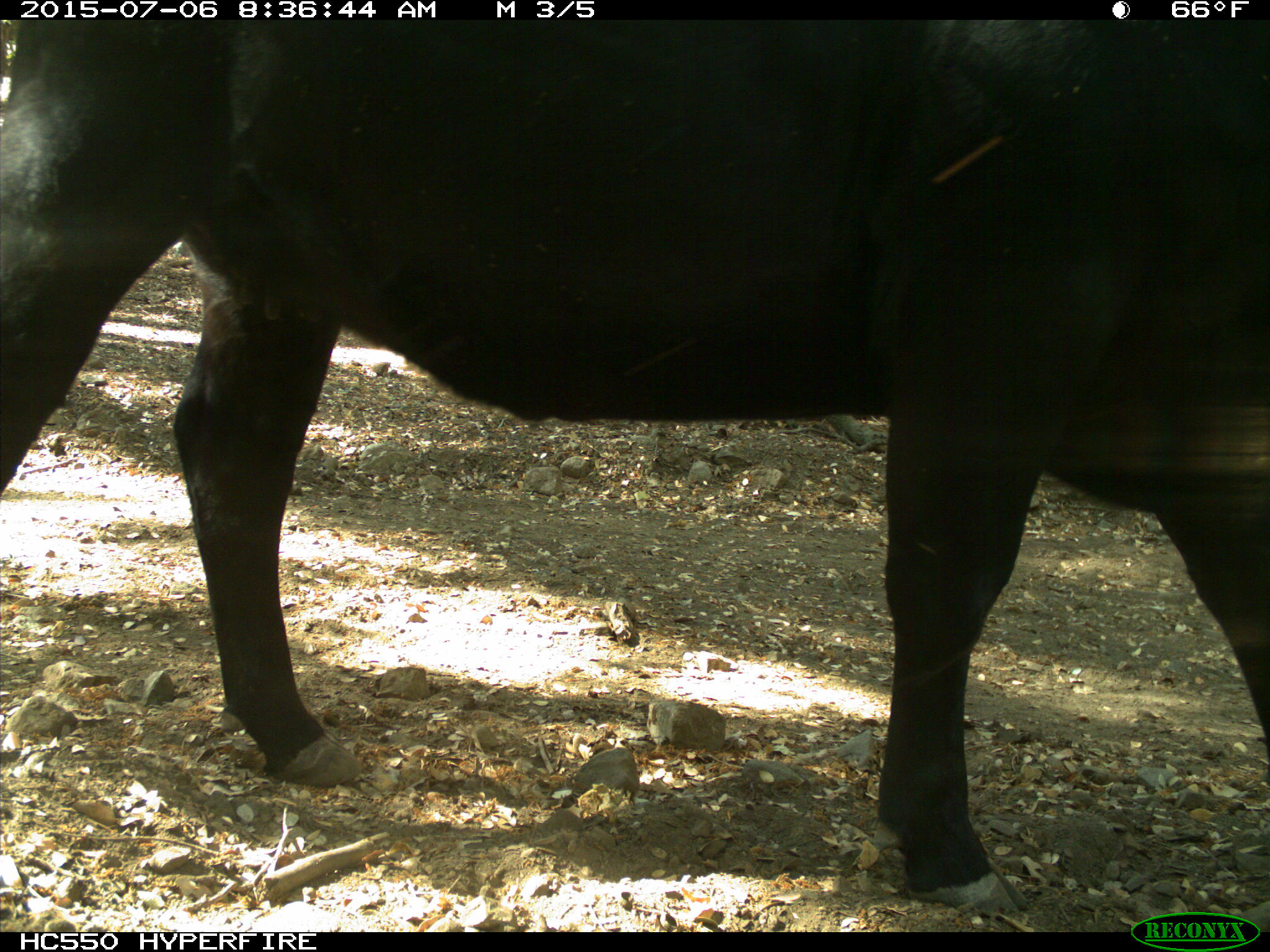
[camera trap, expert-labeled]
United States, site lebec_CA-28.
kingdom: Animalia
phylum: Chordata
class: Mammalia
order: Artiodactyla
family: Bovidae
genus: Bos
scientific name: Bos taurus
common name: domestic cow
Bos taurus (domestic cow).